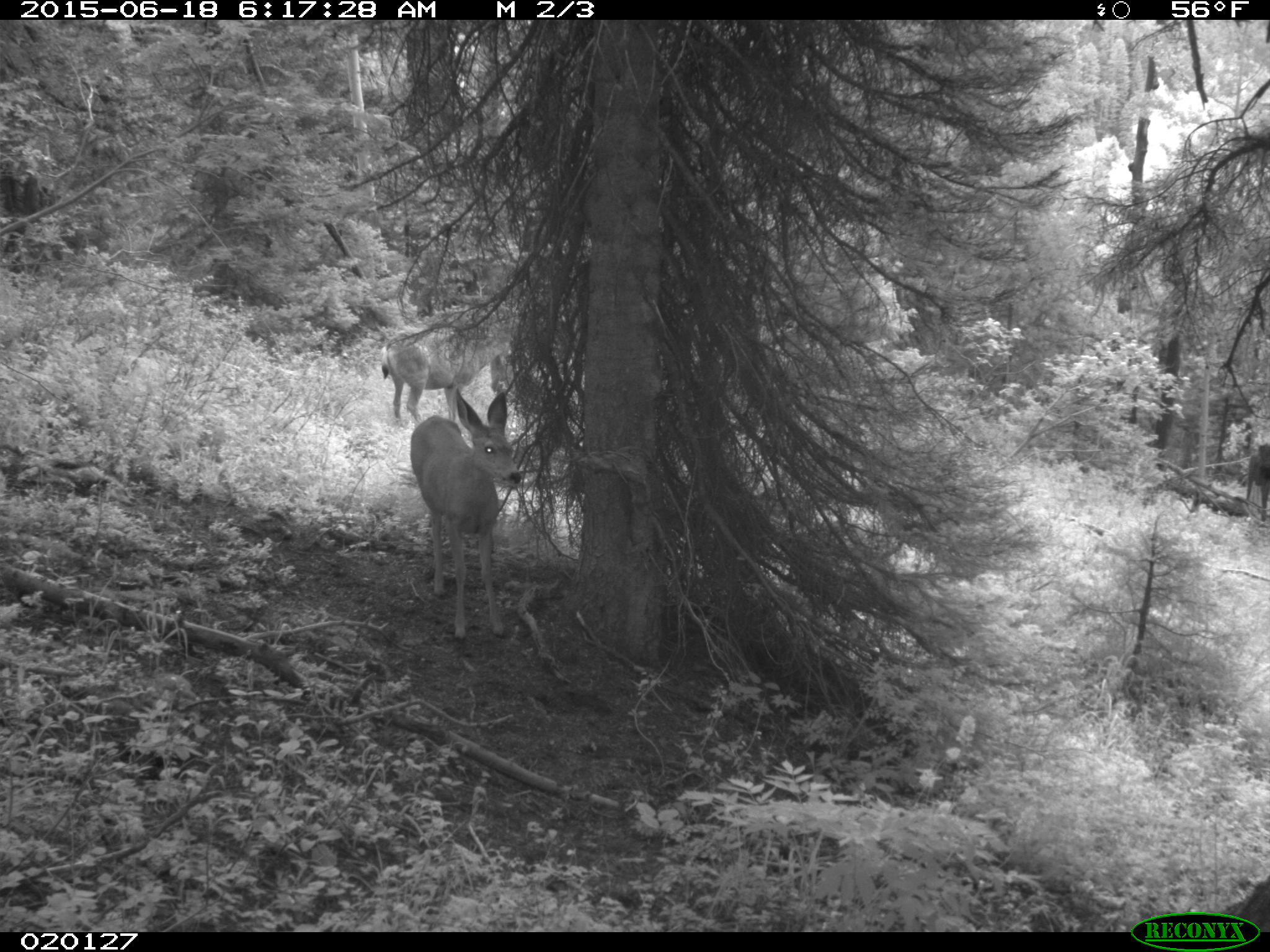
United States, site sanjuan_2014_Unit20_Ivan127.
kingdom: Animalia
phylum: Chordata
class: Mammalia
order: Artiodactyla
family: Cervidae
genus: Odocoileus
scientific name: Odocoileus hemionus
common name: mule deer